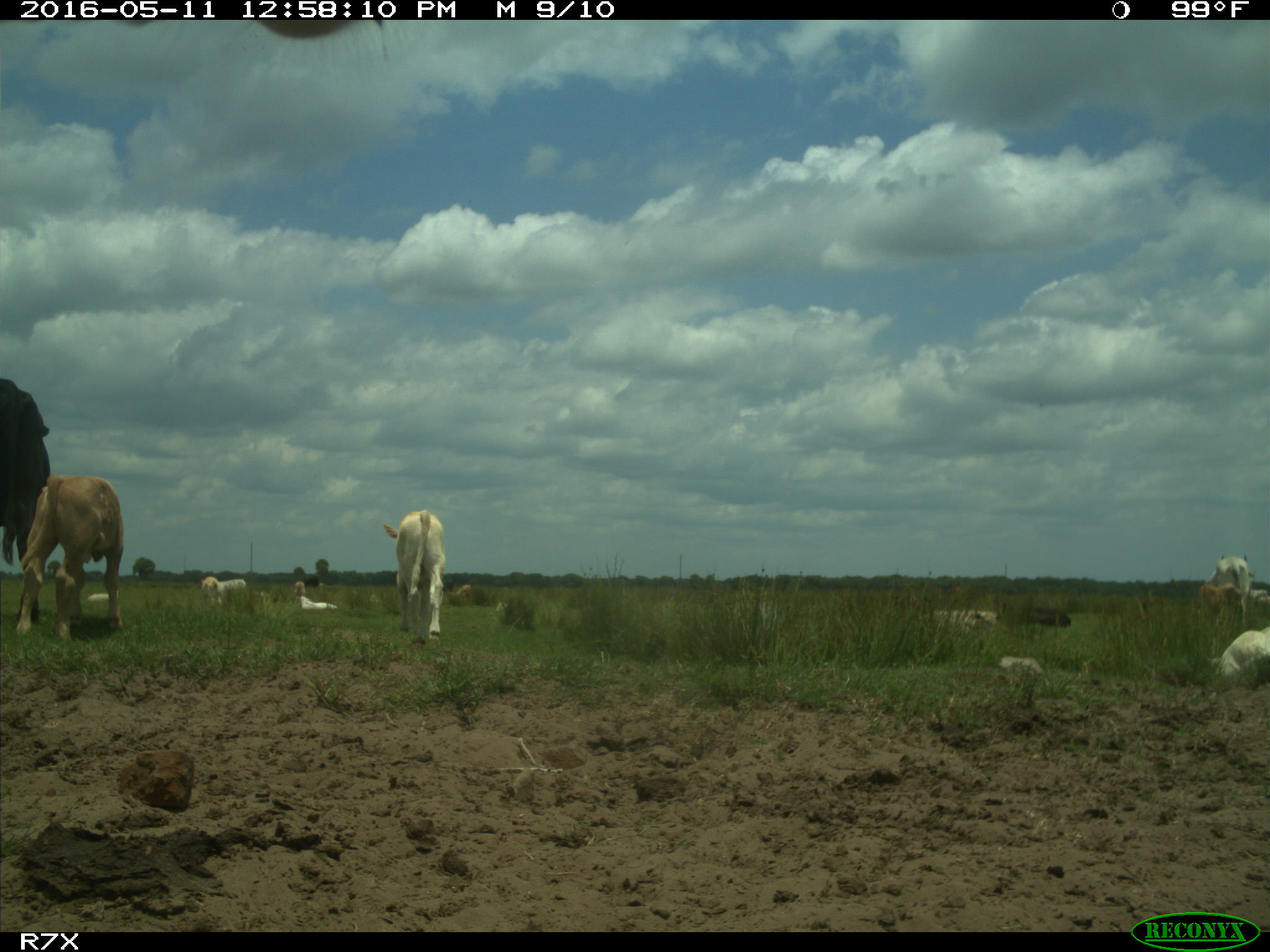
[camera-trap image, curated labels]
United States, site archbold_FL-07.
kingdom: Animalia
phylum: Chordata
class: Mammalia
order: Artiodactyla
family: Bovidae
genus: Bos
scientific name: Bos taurus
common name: domestic cow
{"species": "Bos taurus (domestic cow)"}